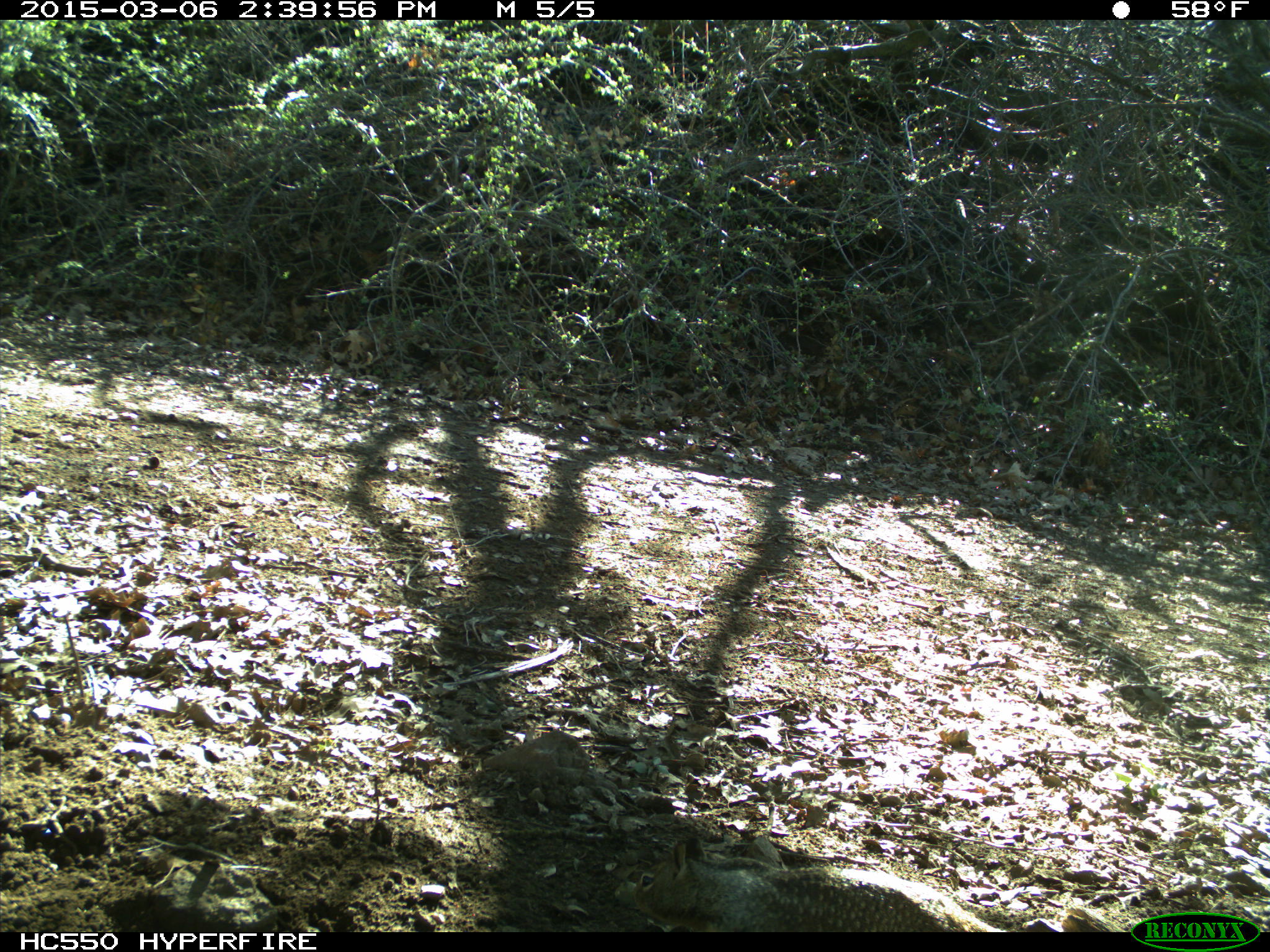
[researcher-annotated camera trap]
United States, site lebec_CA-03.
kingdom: Animalia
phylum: Chordata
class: Mammalia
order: Rodentia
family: Sciuridae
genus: Otospermophilus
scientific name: Otospermophilus beecheyi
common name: california ground squirrel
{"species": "Otospermophilus beecheyi (california ground squirrel)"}